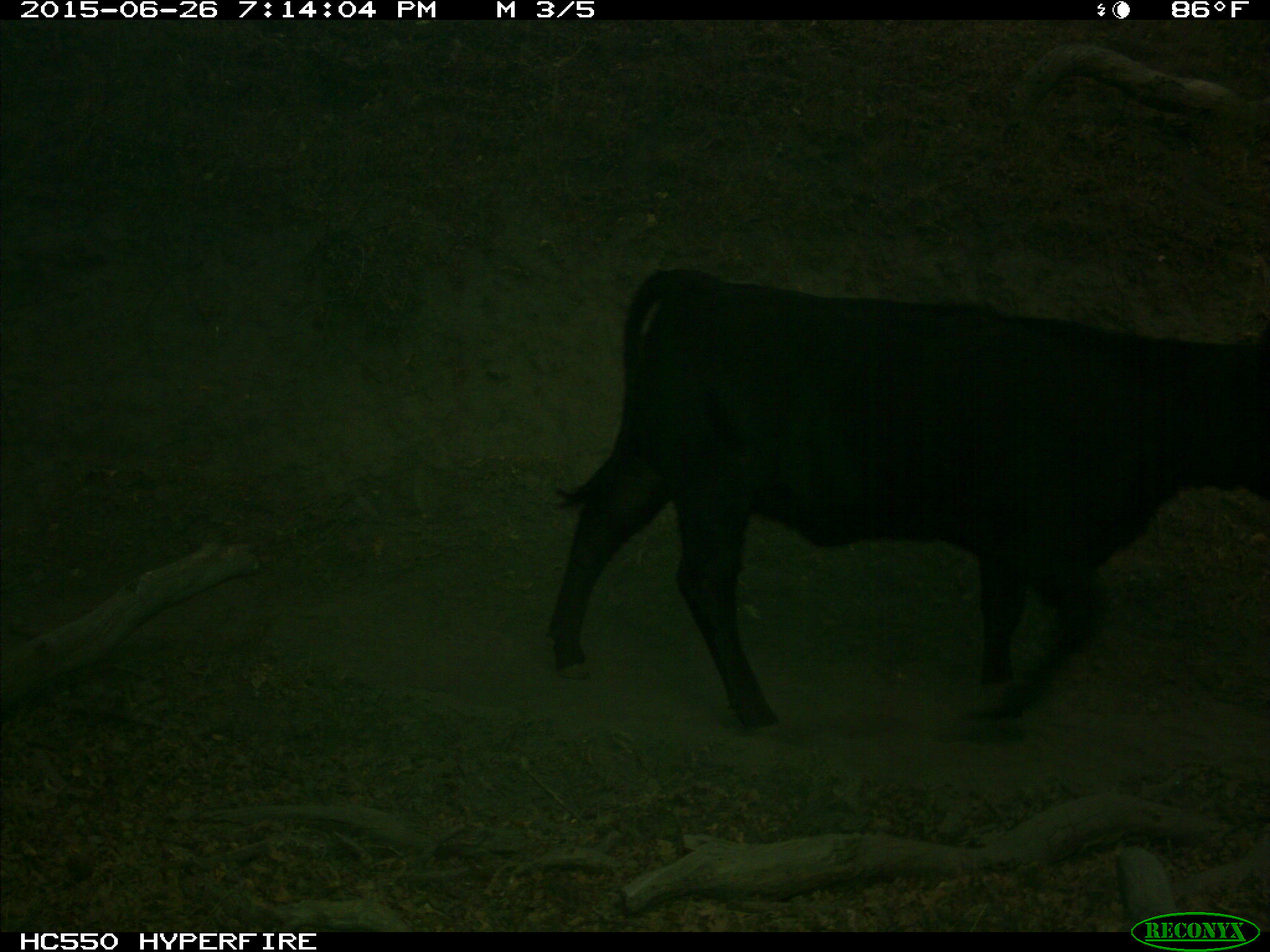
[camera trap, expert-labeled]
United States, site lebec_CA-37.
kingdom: Animalia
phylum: Chordata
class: Mammalia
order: Artiodactyla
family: Bovidae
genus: Bos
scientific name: Bos taurus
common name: domestic cow